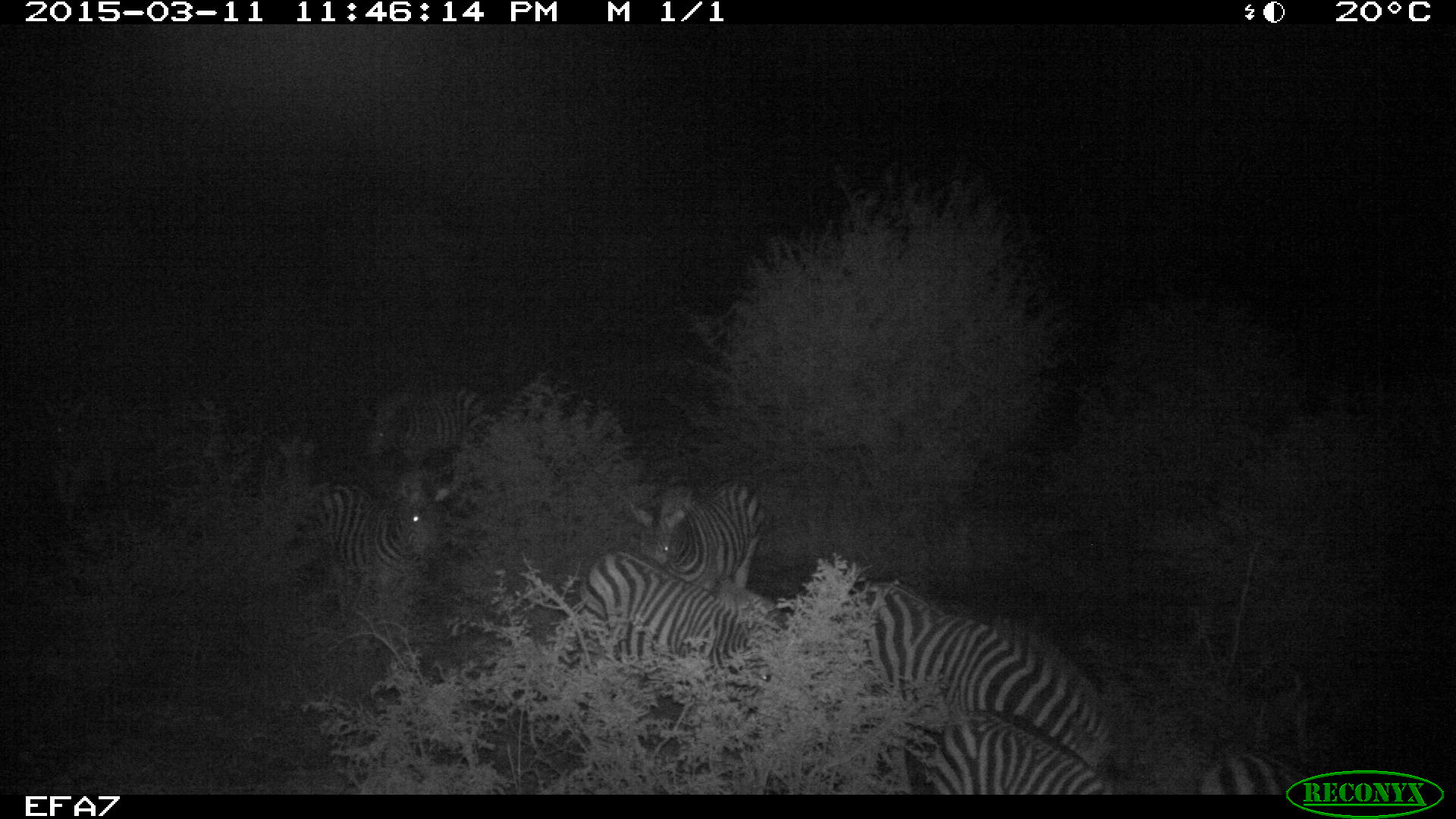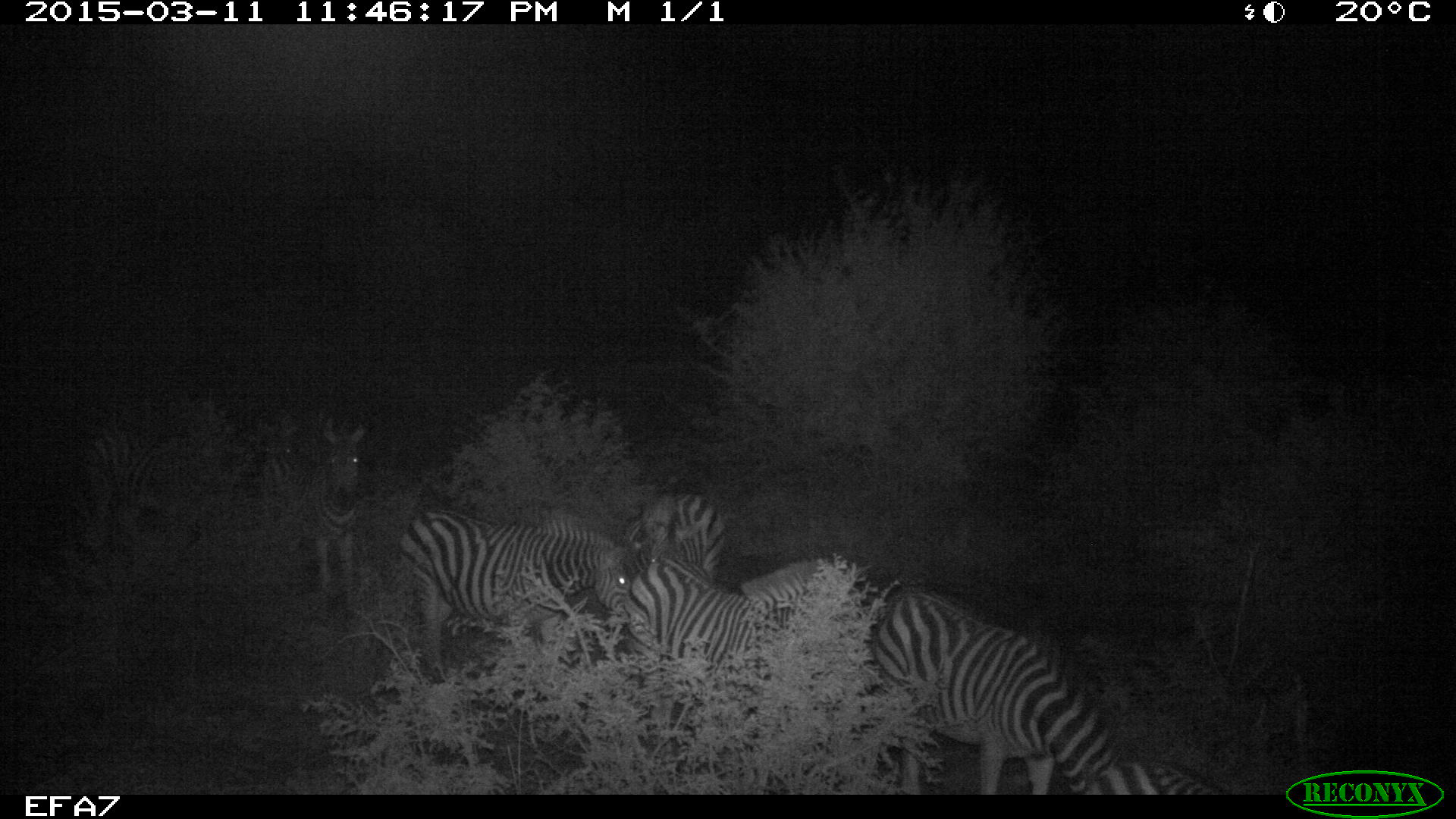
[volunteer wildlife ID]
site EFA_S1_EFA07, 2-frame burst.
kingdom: Animalia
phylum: Chordata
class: Mammalia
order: Perissodactyla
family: Equidae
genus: Equus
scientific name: Equus quagga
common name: plains zebra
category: zebraplains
Zebraplains (plains zebra) (Equus quagga), count 6. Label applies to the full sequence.